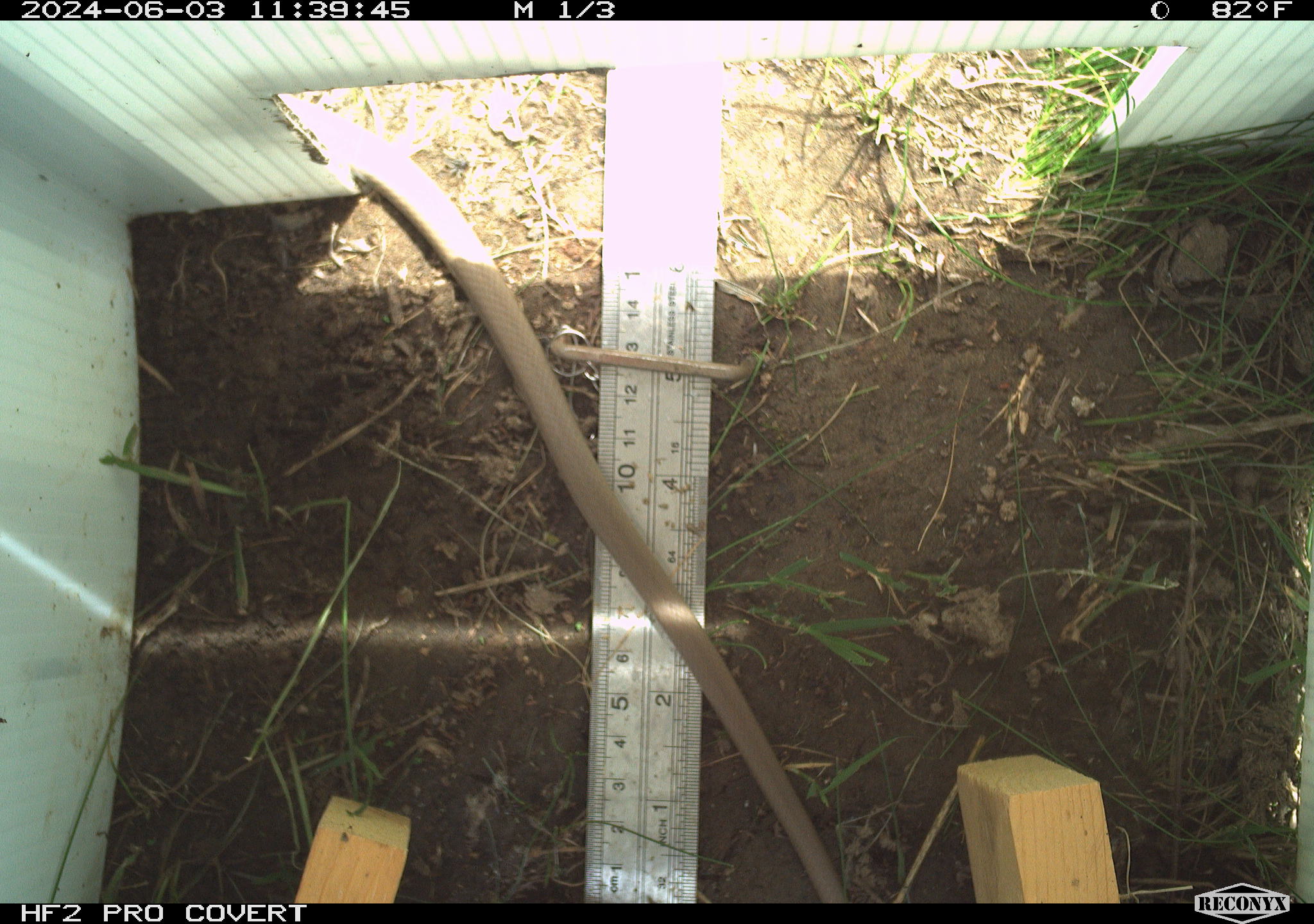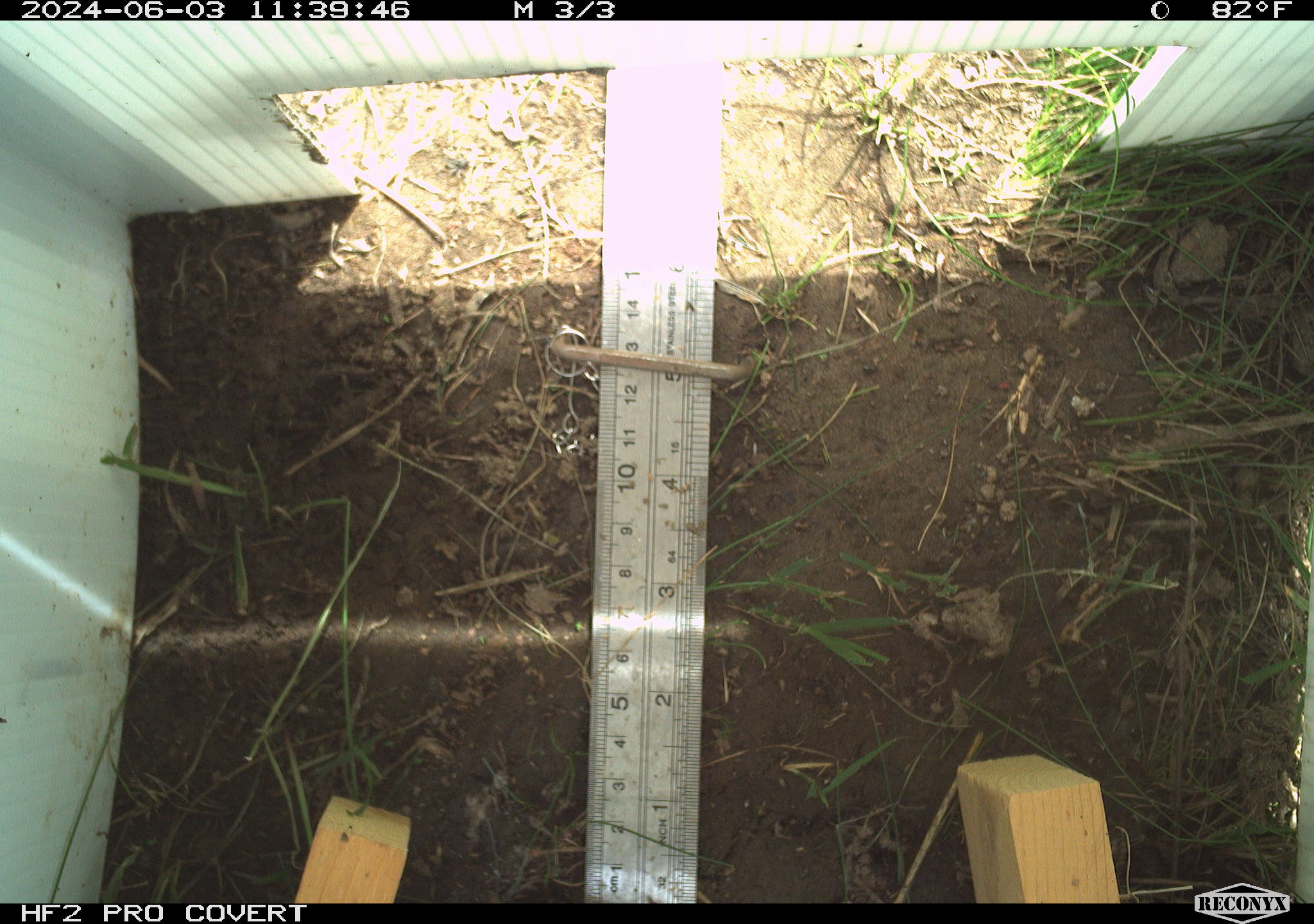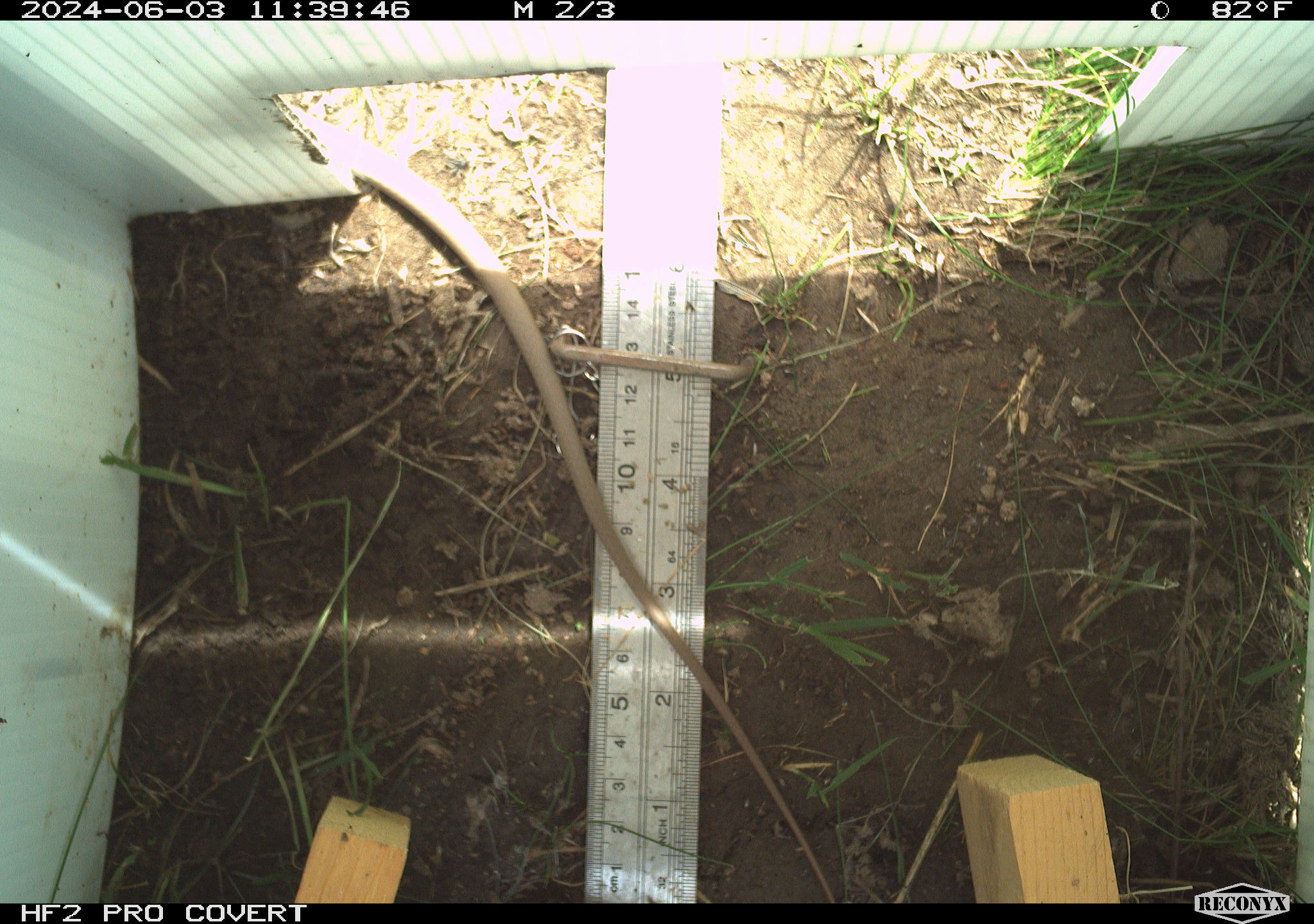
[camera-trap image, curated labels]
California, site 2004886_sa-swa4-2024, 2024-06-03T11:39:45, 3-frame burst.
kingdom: Animalia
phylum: Chordata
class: Reptilia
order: Squamata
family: Colubridae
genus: Coluber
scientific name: Coluber constrictor mormon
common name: western yellow-bellied racer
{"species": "western yellow-bellied racer (Coluber constrictor mormon)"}